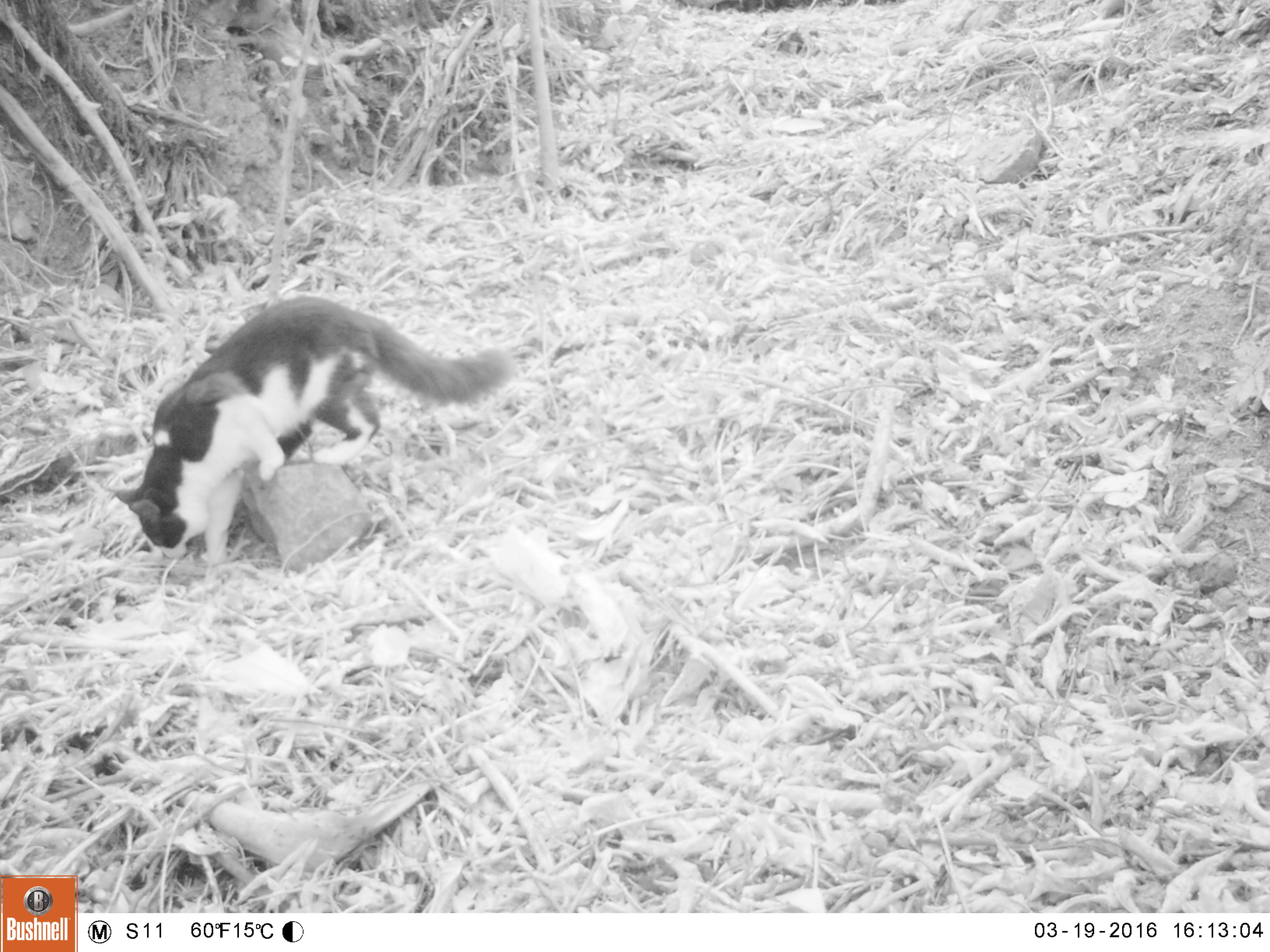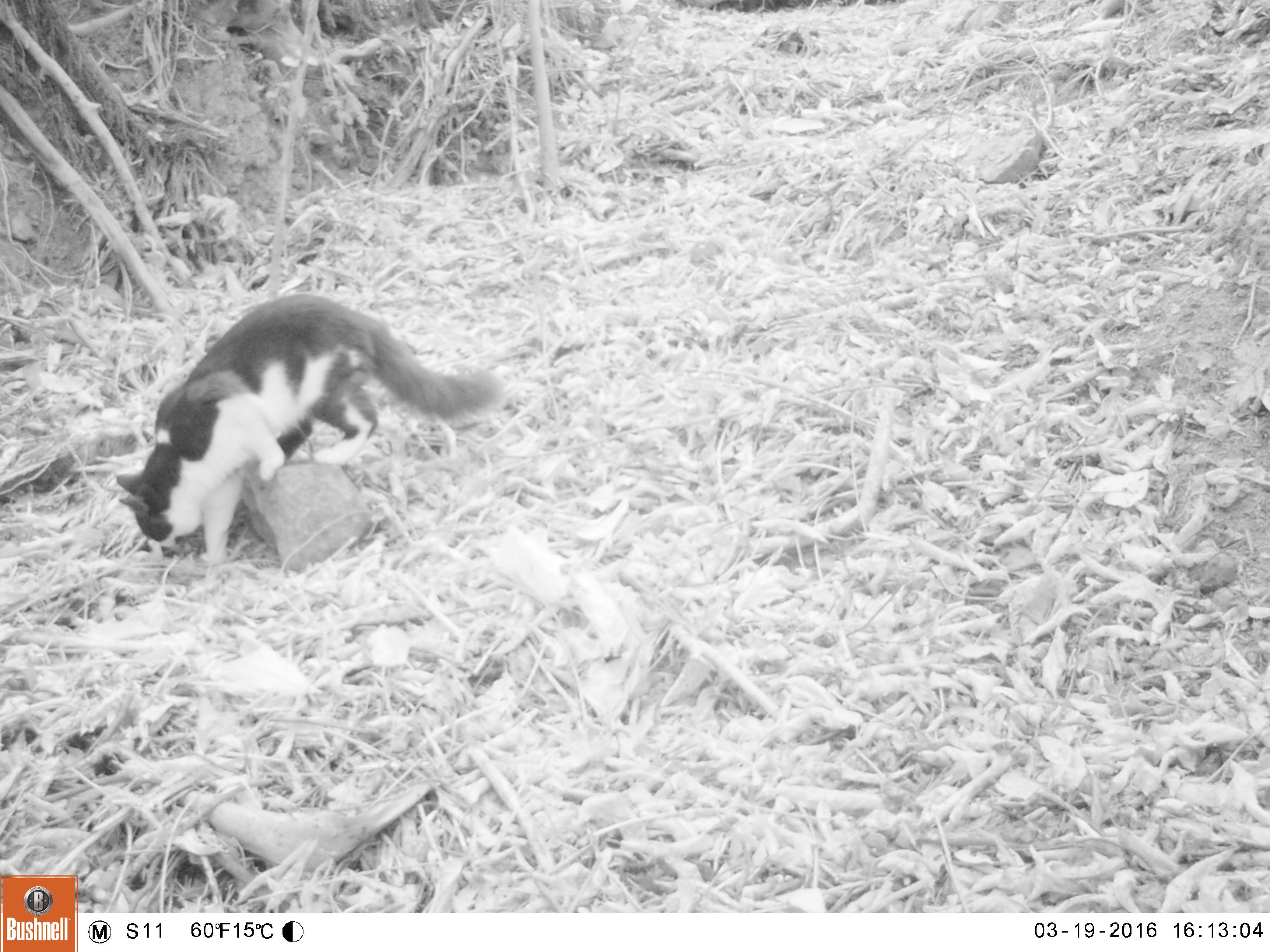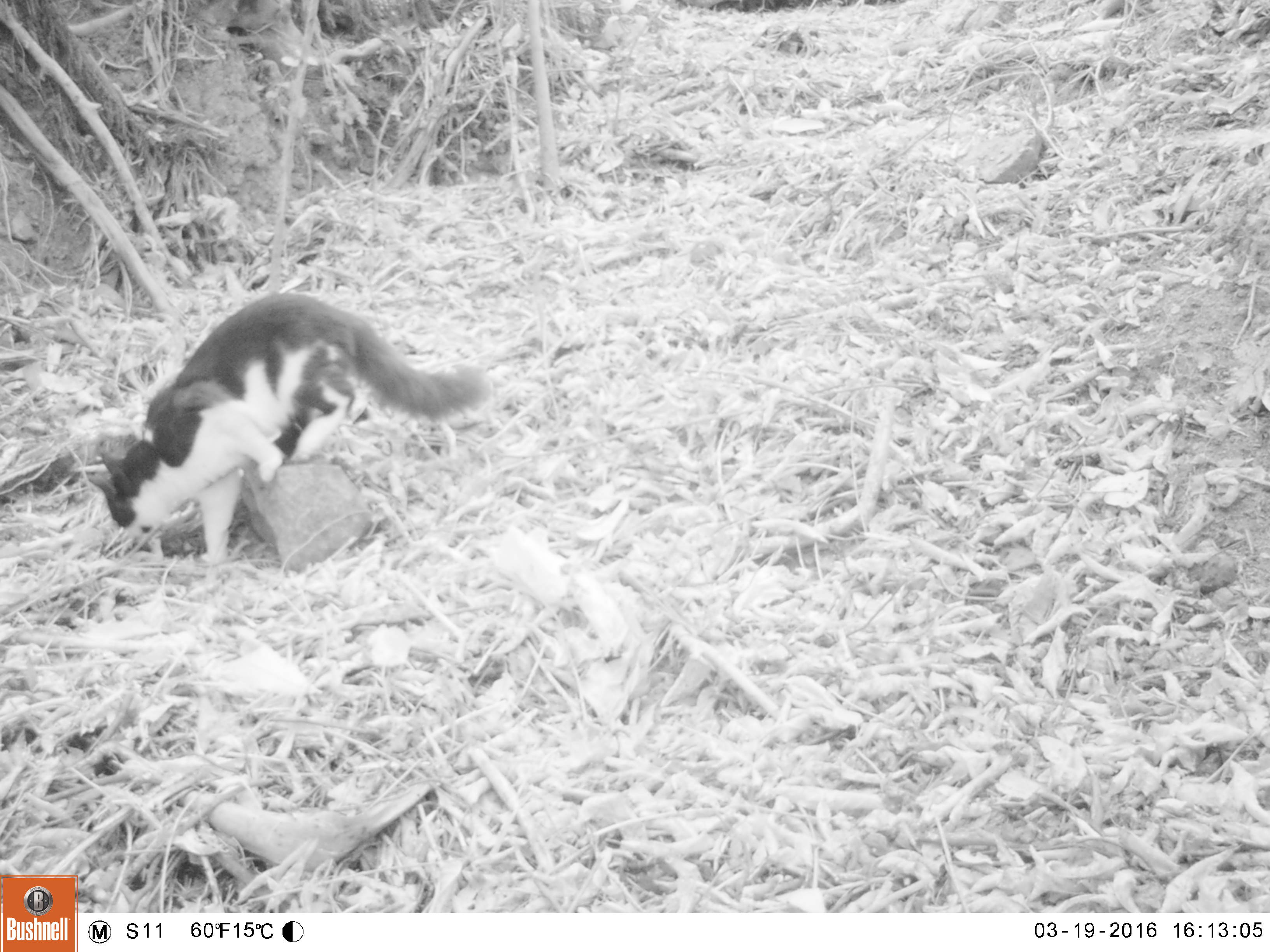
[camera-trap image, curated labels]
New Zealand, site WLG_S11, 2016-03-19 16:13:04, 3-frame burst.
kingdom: Animalia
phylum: Chordata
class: Mammalia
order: Carnivora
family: Felidae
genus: Felis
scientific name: Felis catus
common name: domestic cat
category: cat